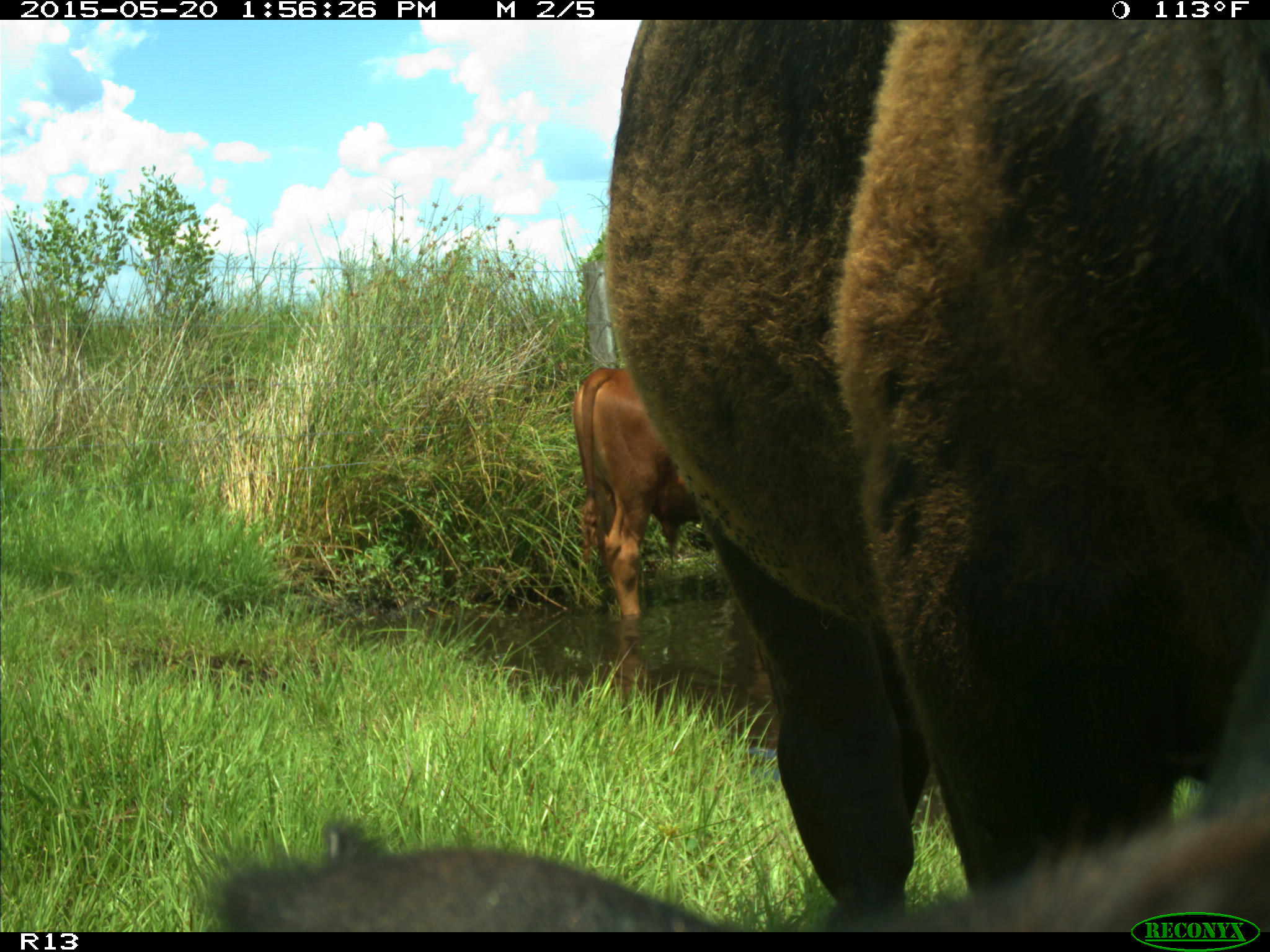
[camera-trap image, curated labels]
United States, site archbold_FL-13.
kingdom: Animalia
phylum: Chordata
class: Mammalia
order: Artiodactyla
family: Bovidae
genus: Bos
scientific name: Bos taurus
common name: domestic cow